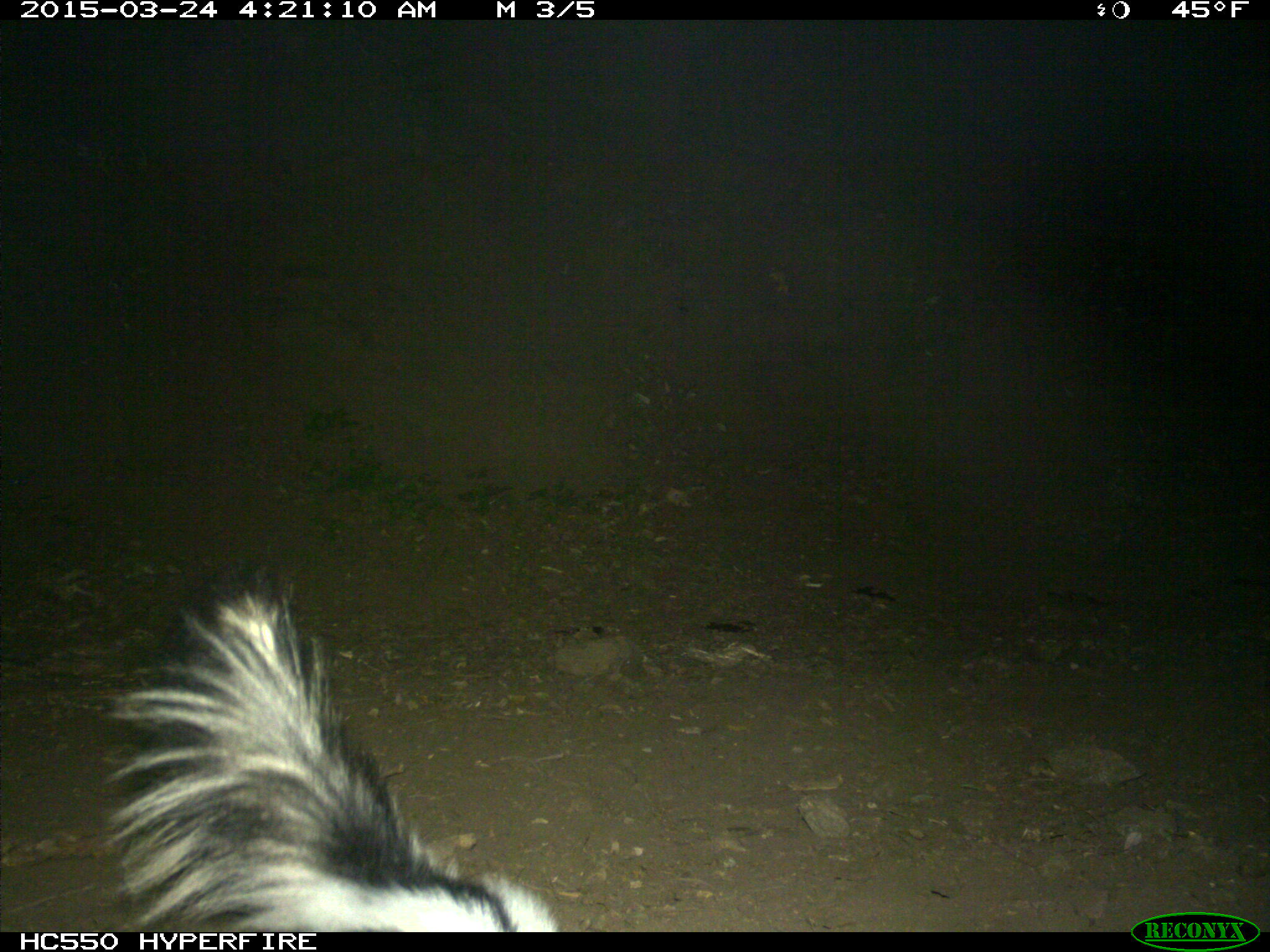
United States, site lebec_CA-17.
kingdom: Animalia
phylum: Chordata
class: Mammalia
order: Carnivora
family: Mephitidae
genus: Mephitis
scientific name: Mephitis mephitis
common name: striped skunk